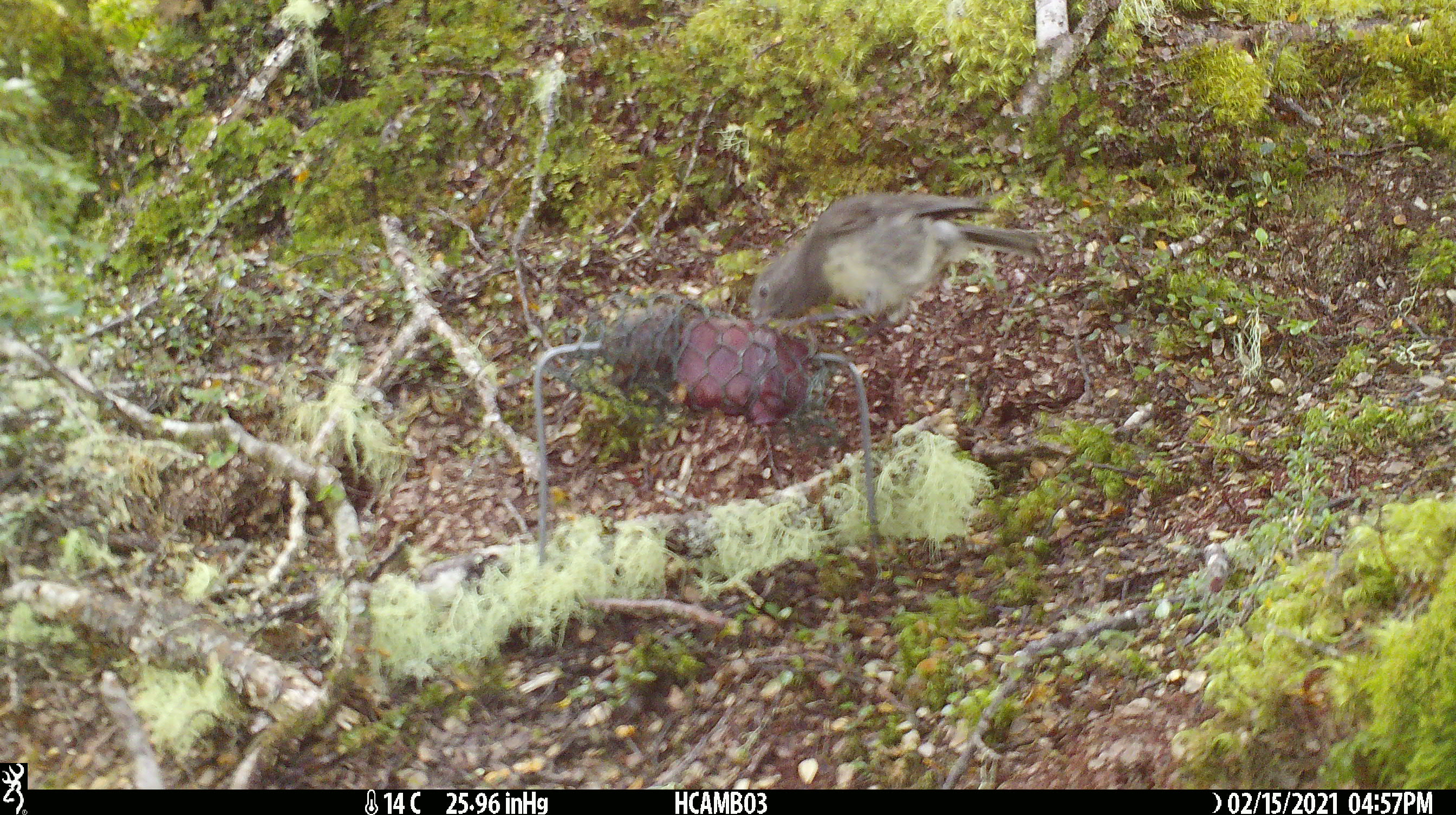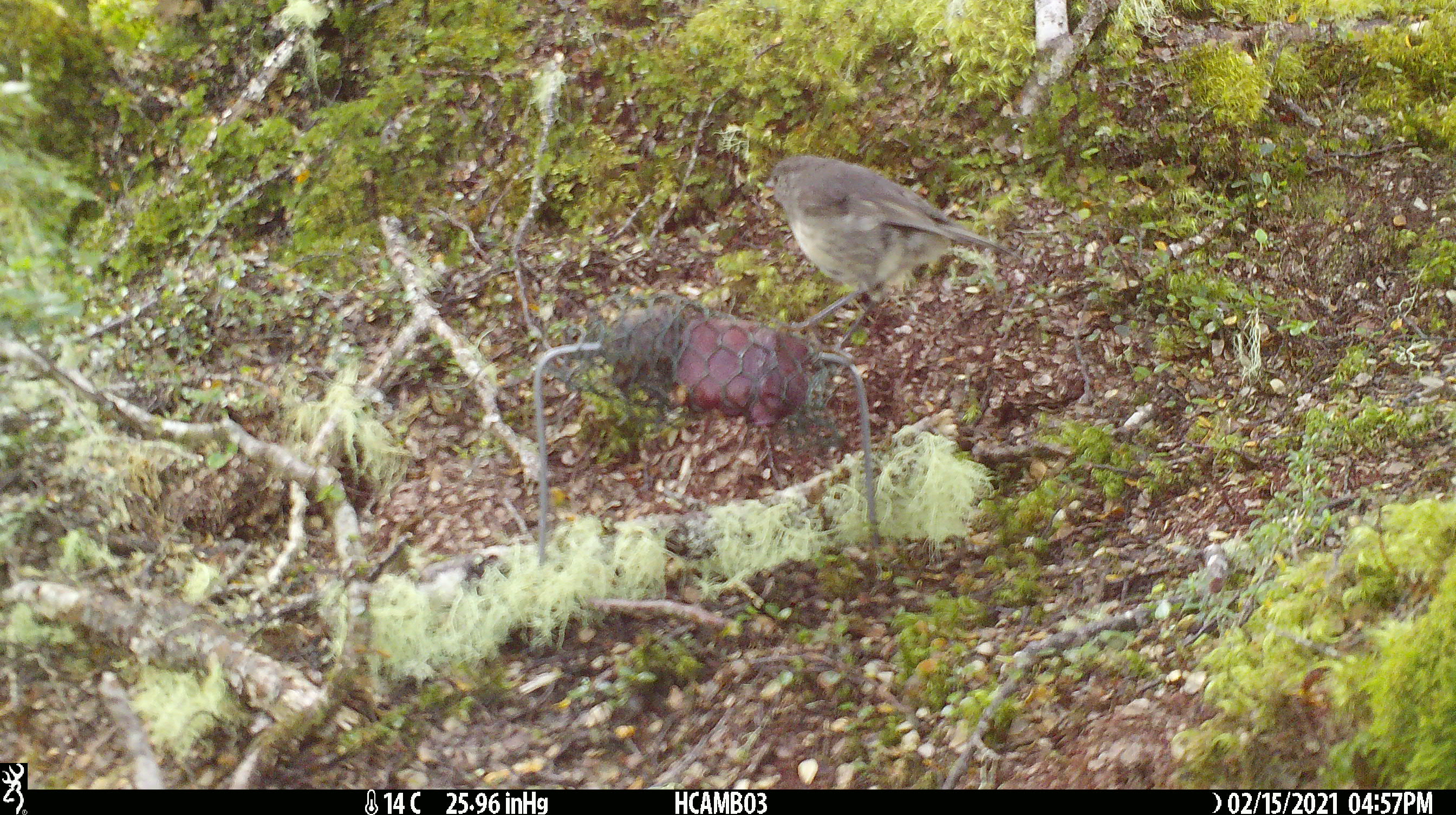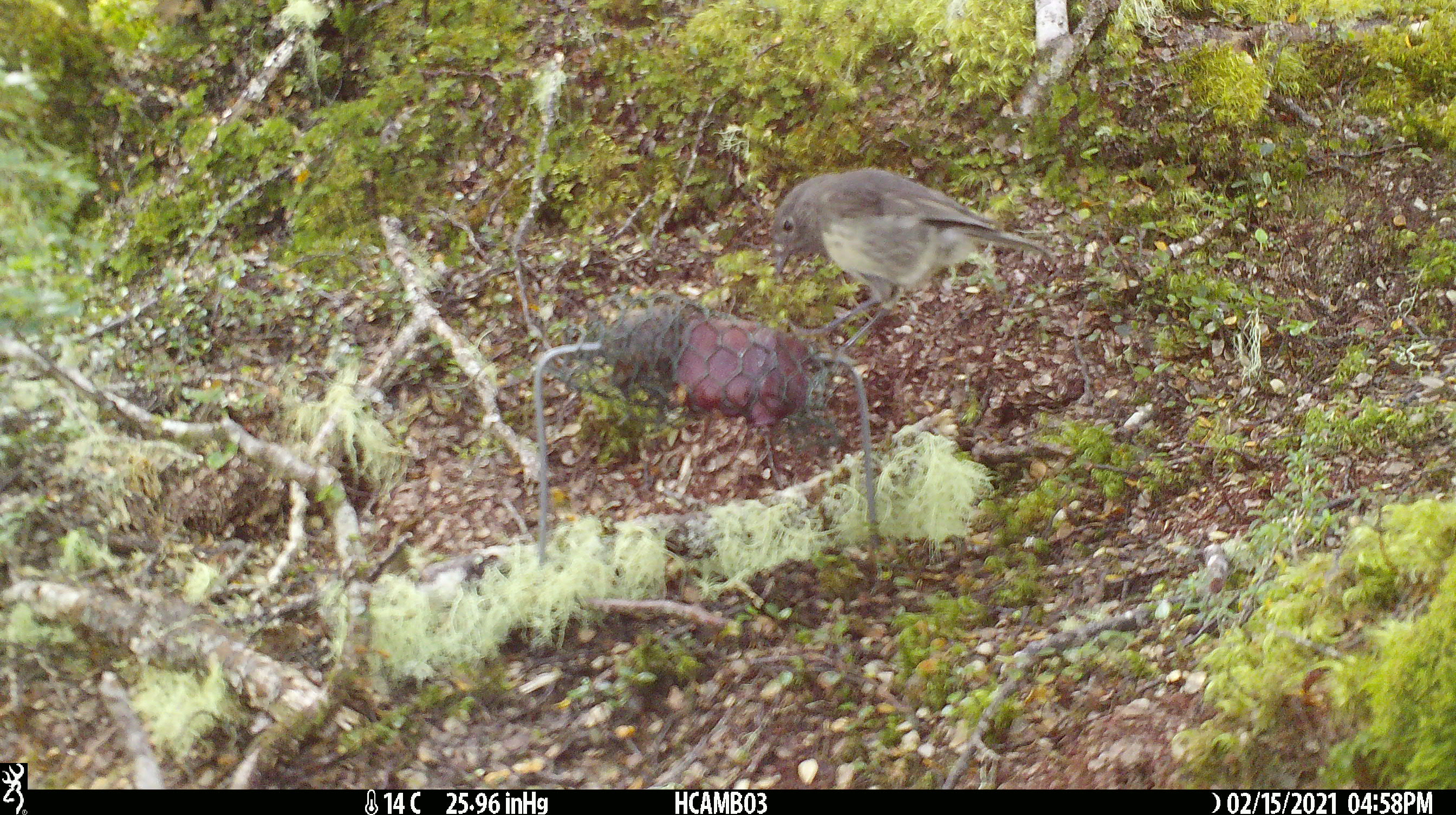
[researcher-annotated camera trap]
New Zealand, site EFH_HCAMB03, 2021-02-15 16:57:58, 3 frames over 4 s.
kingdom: Animalia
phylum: Chordata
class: Aves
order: Passeriformes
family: Petroicidae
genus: Petroica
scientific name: Petroica australis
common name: new zealand robin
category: robin